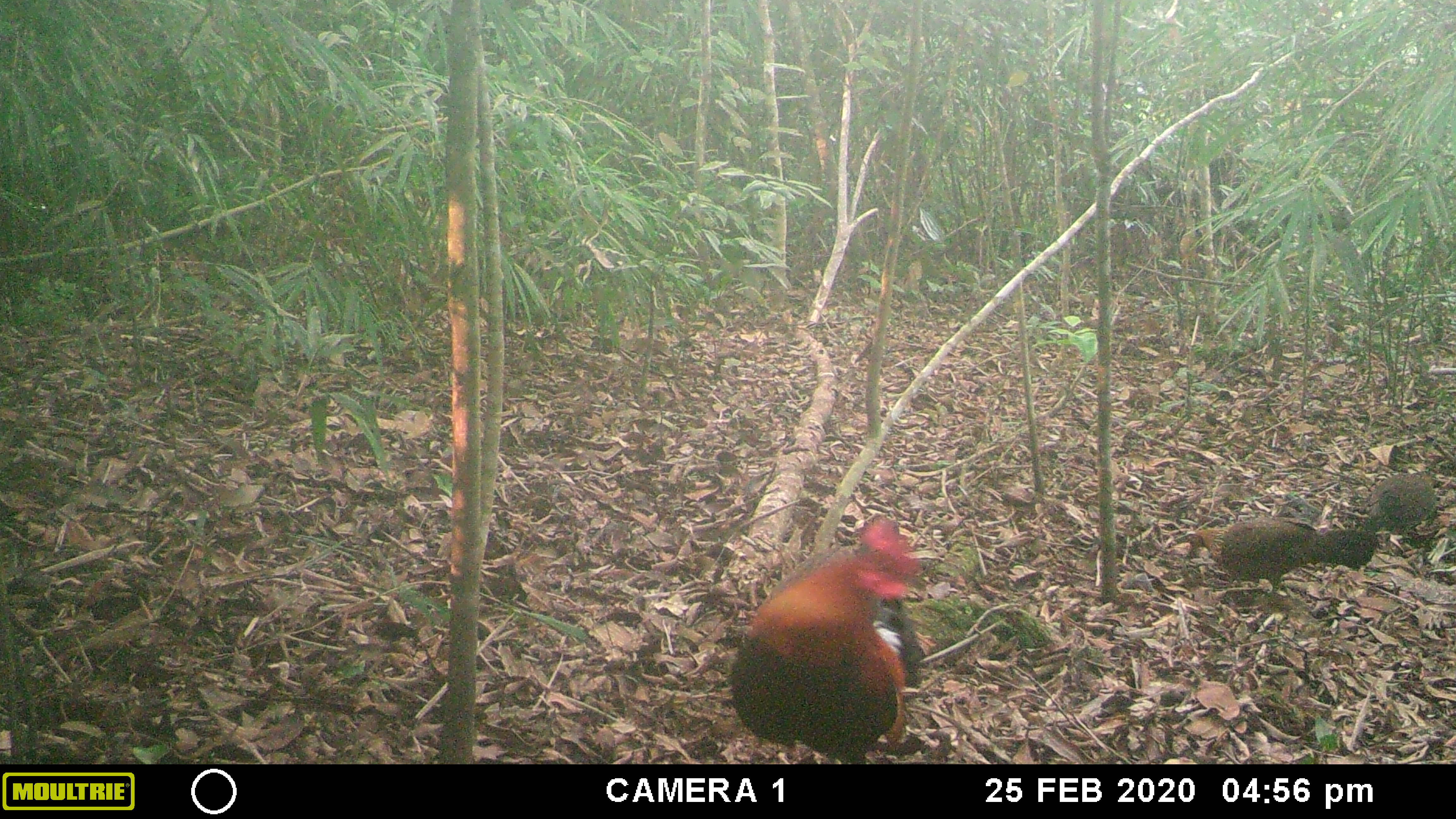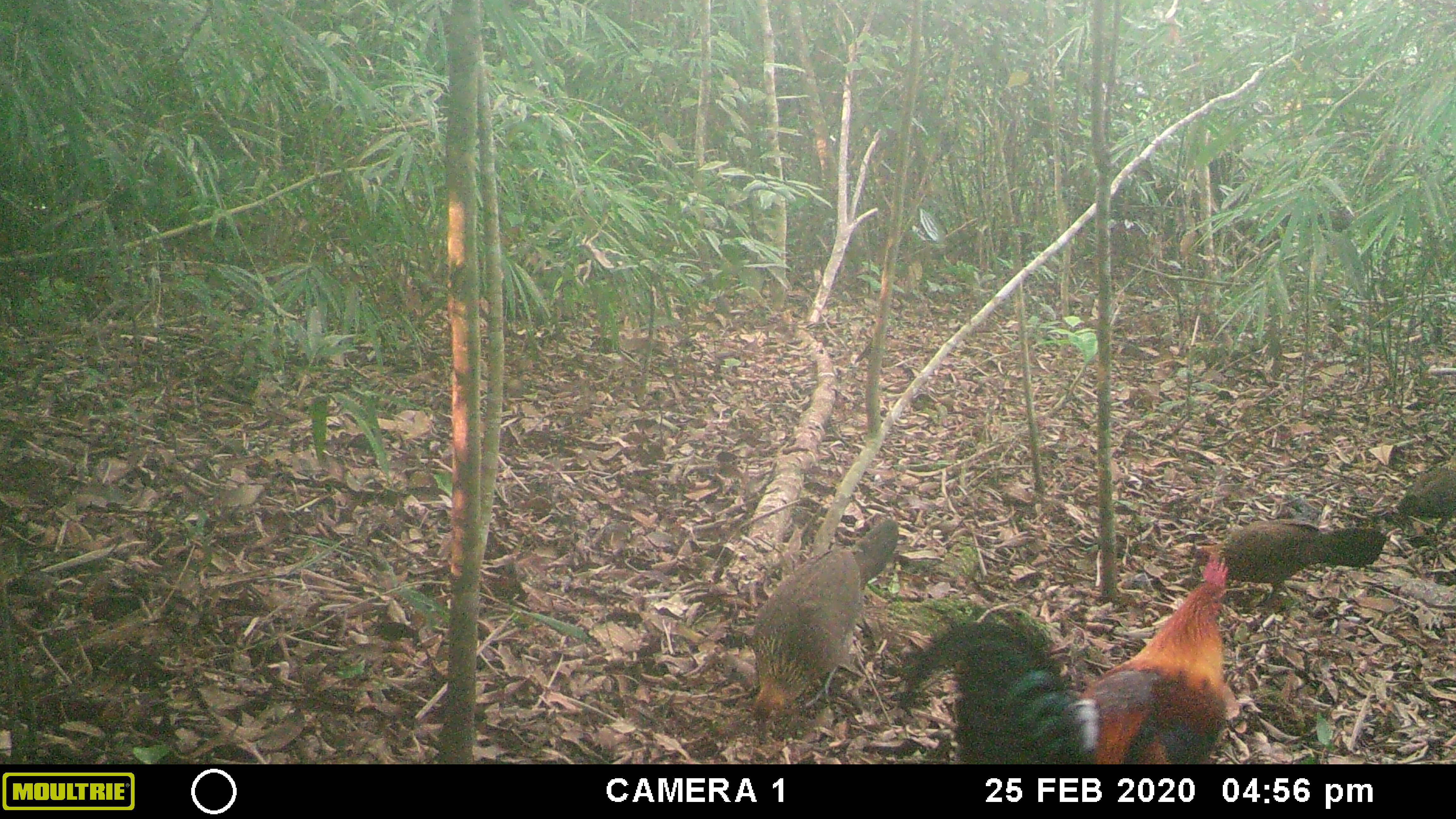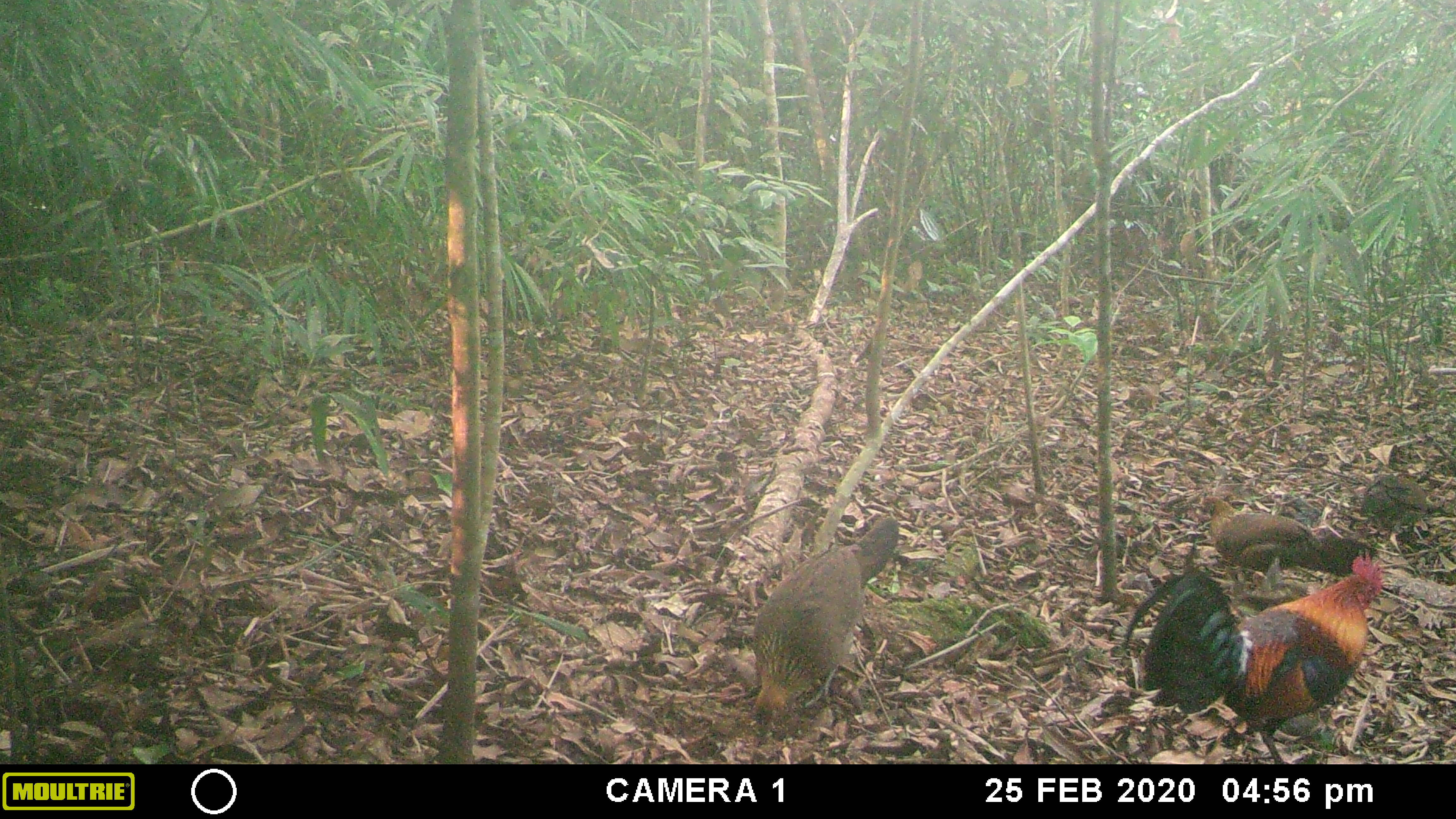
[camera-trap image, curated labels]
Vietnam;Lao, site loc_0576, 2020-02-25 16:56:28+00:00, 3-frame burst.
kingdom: Animalia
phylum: Chordata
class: Aves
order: Galliformes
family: Phasianidae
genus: Gallus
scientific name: Gallus gallus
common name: red junglefowl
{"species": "red junglefowl (Gallus gallus)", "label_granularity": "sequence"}